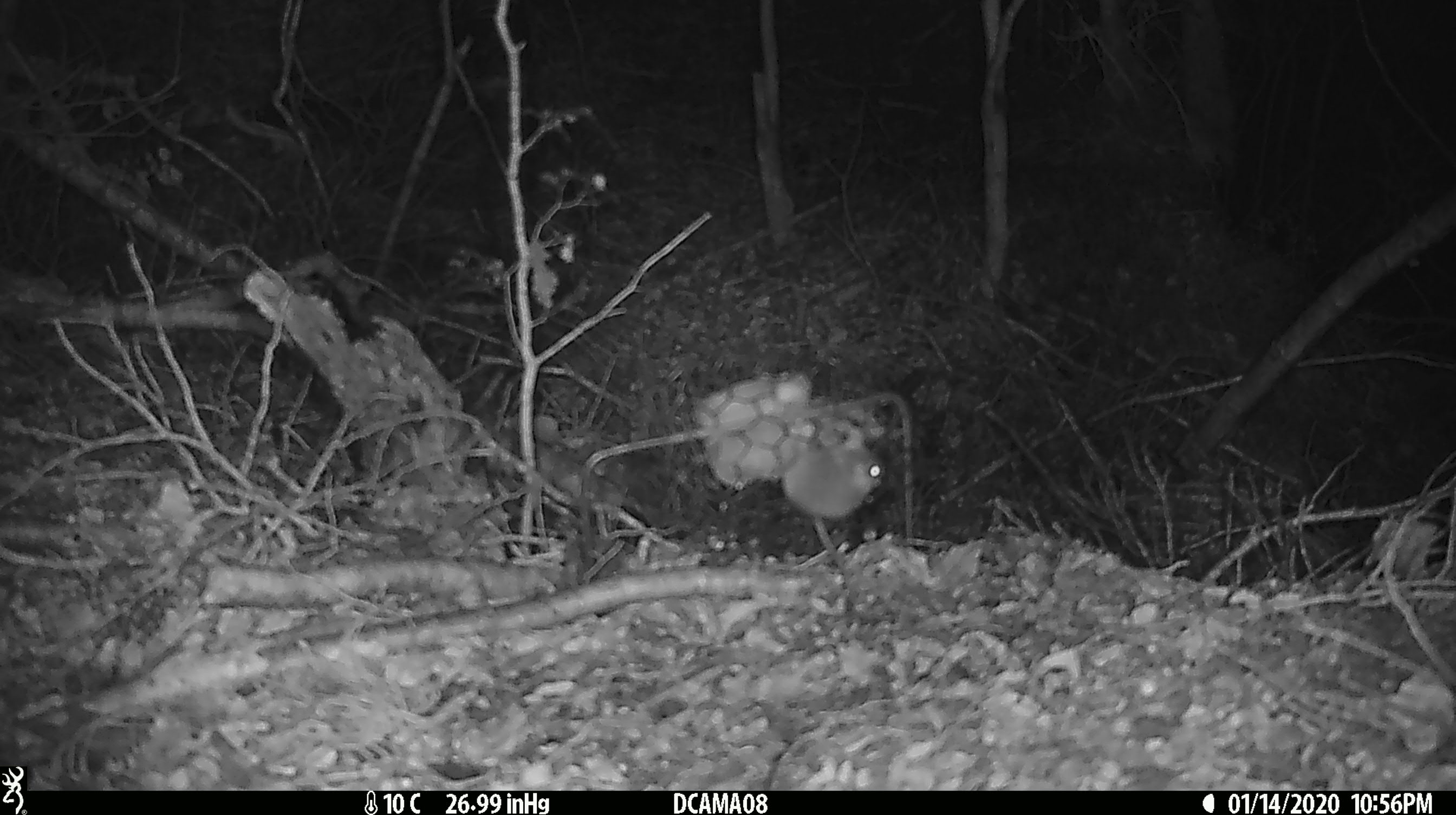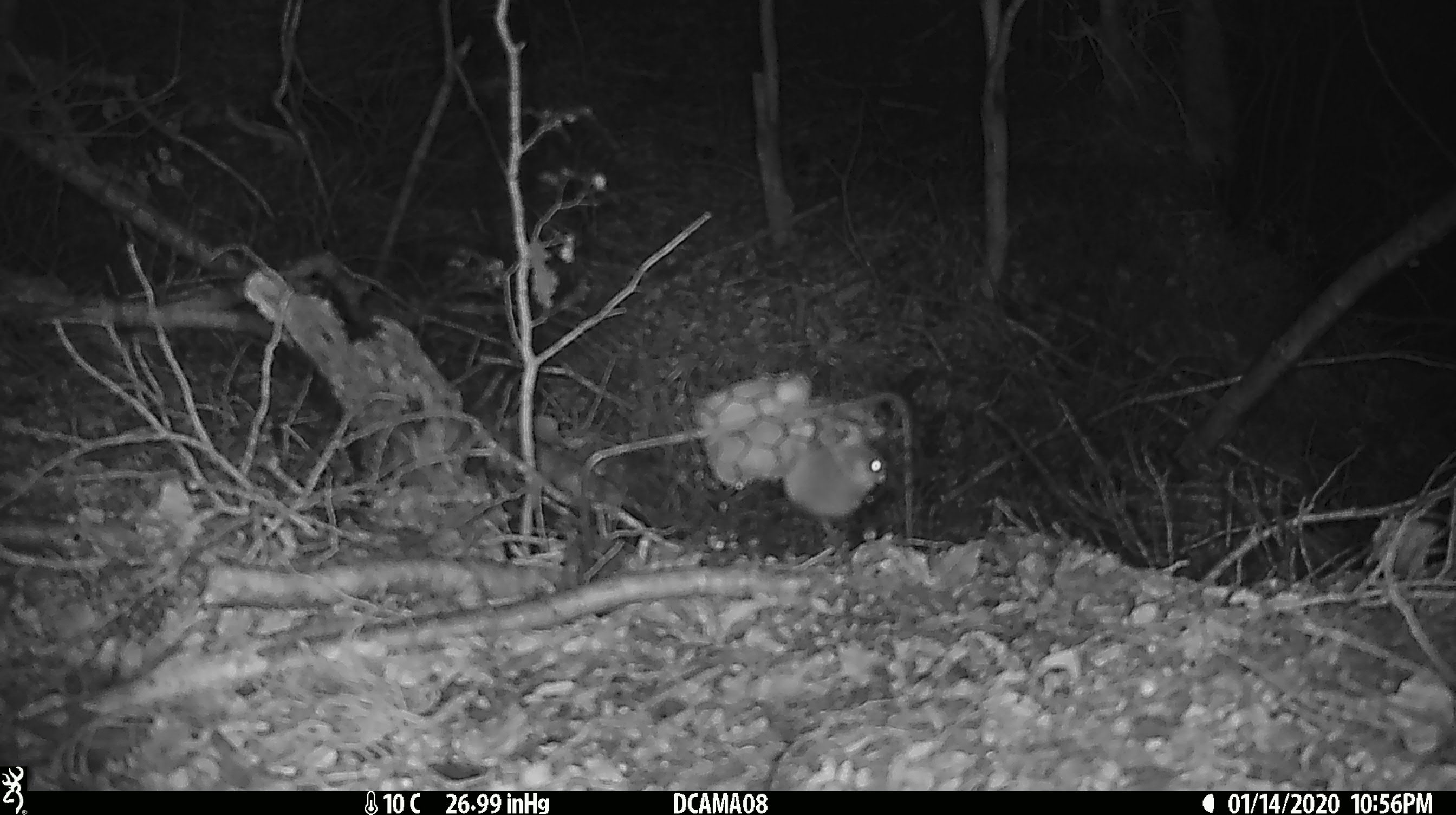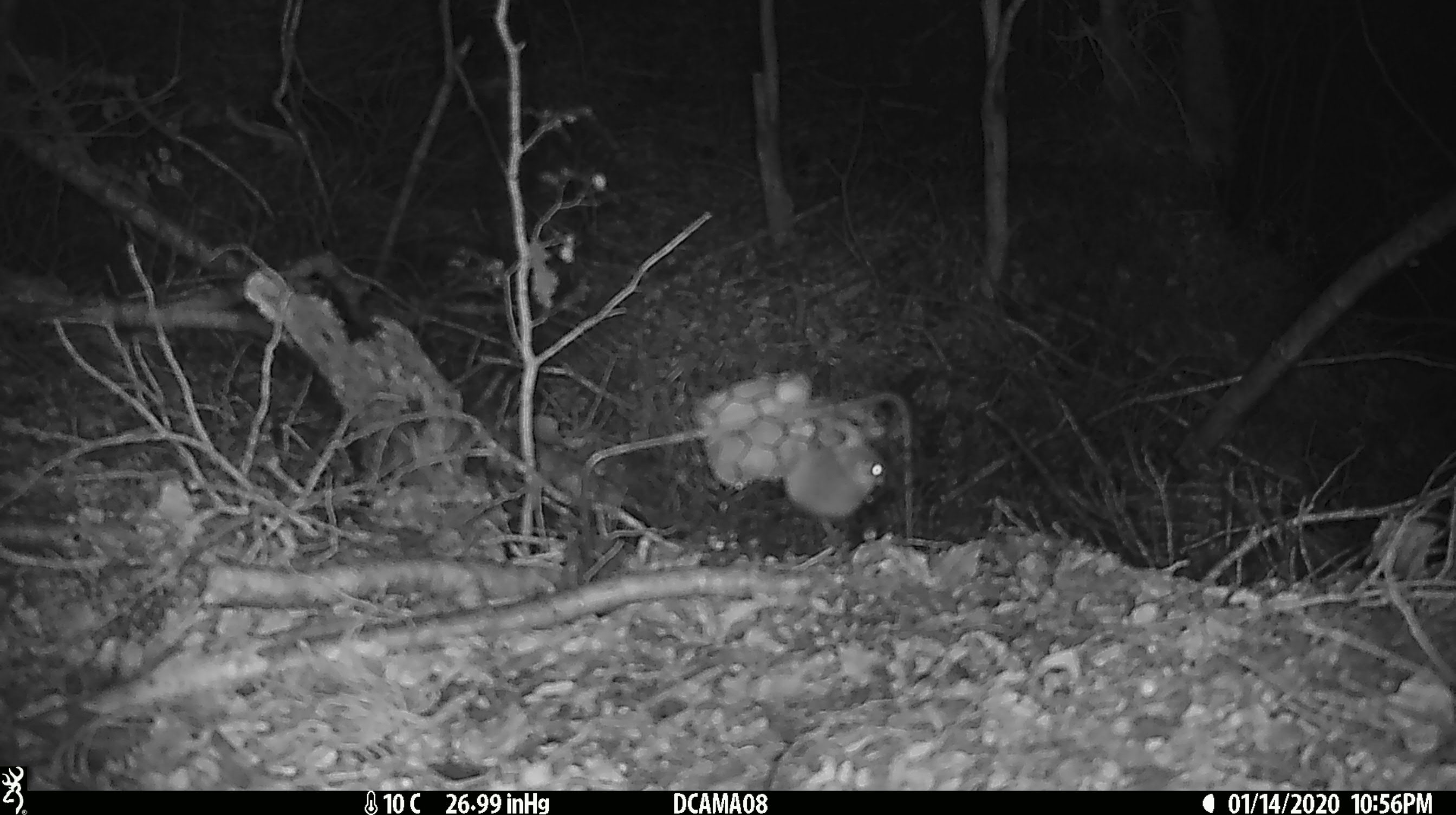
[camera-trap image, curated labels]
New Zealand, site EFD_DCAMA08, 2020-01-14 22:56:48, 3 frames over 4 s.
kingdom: Animalia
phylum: Chordata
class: Mammalia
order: Rodentia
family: Muridae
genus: Mus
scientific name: Mus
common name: mouse